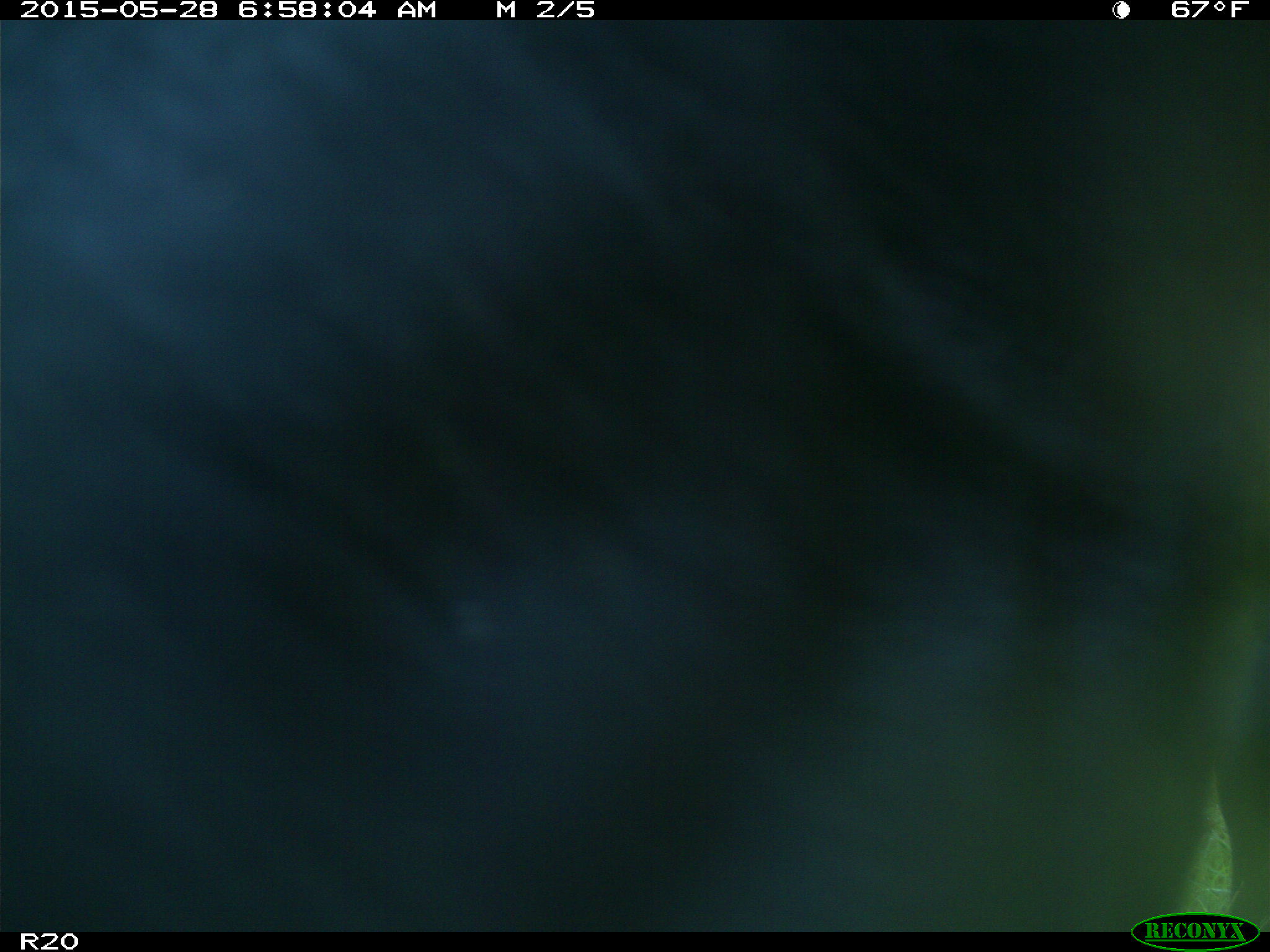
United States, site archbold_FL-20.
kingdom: Animalia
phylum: Chordata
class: Mammalia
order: Artiodactyla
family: Bovidae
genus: Bos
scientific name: Bos taurus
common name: domestic cow